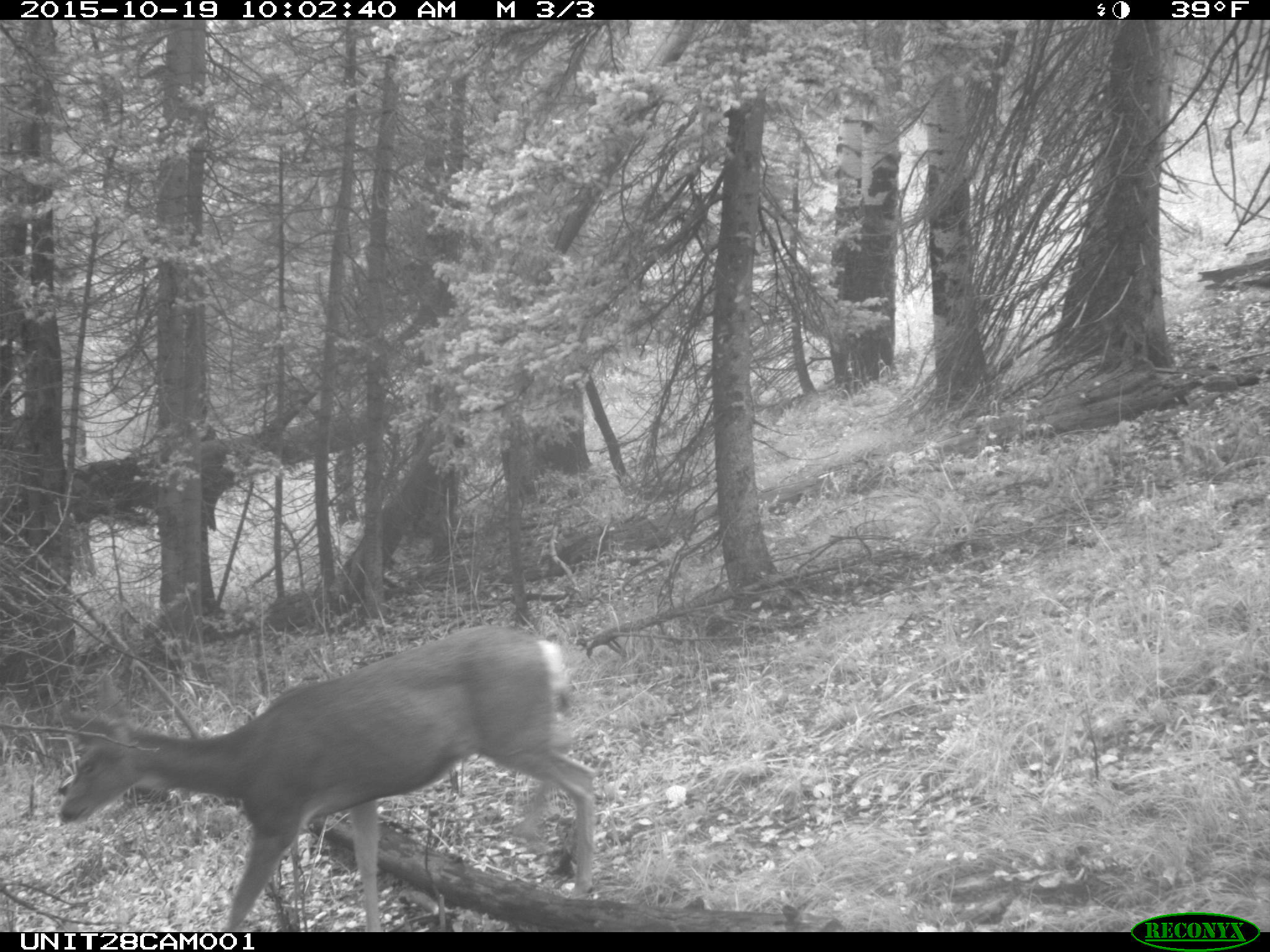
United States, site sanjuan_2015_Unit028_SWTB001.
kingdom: Animalia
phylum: Chordata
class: Mammalia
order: Artiodactyla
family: Cervidae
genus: Odocoileus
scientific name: Odocoileus hemionus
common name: mule deer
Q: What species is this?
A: Odocoileus hemionus (mule deer).